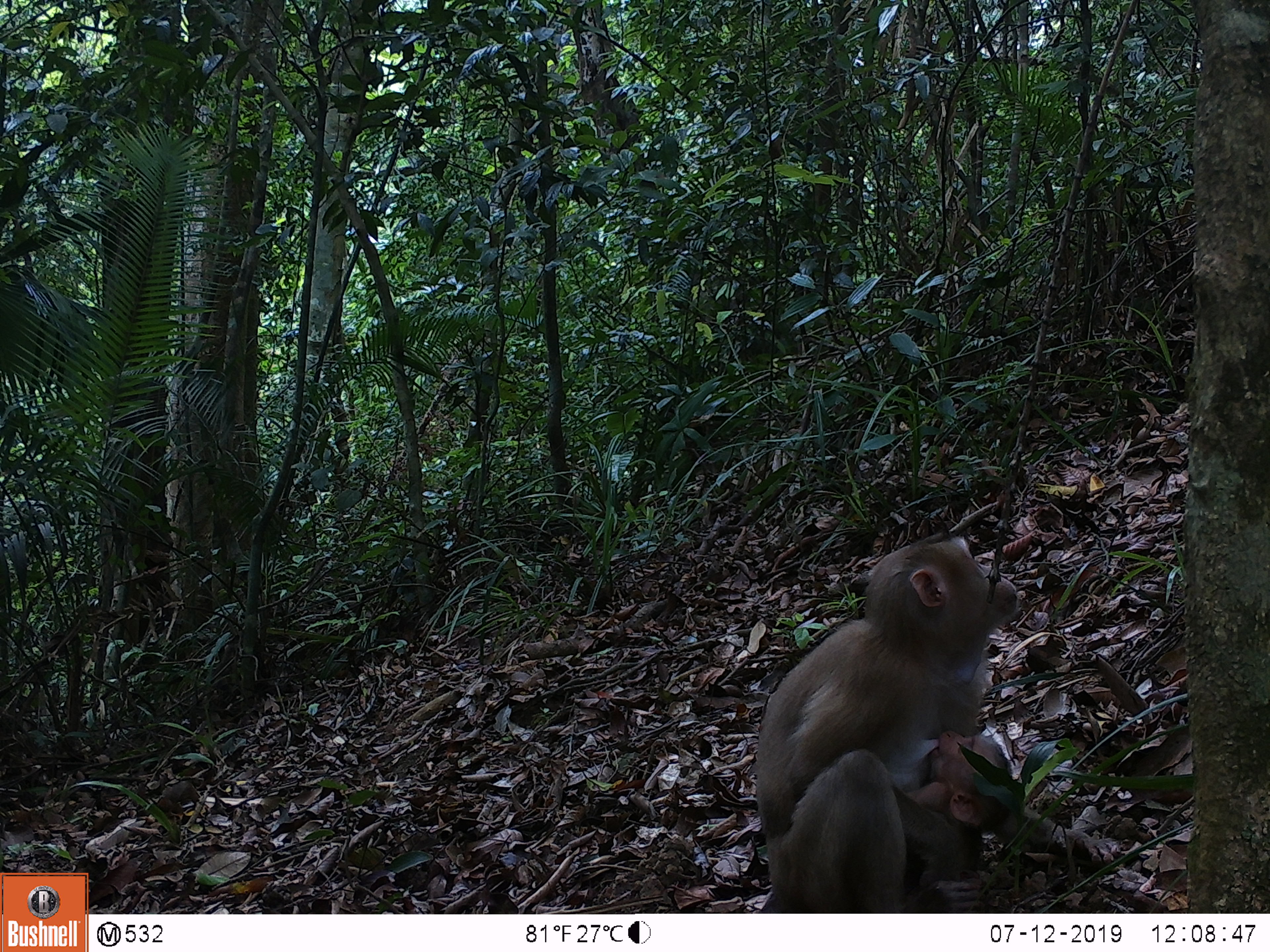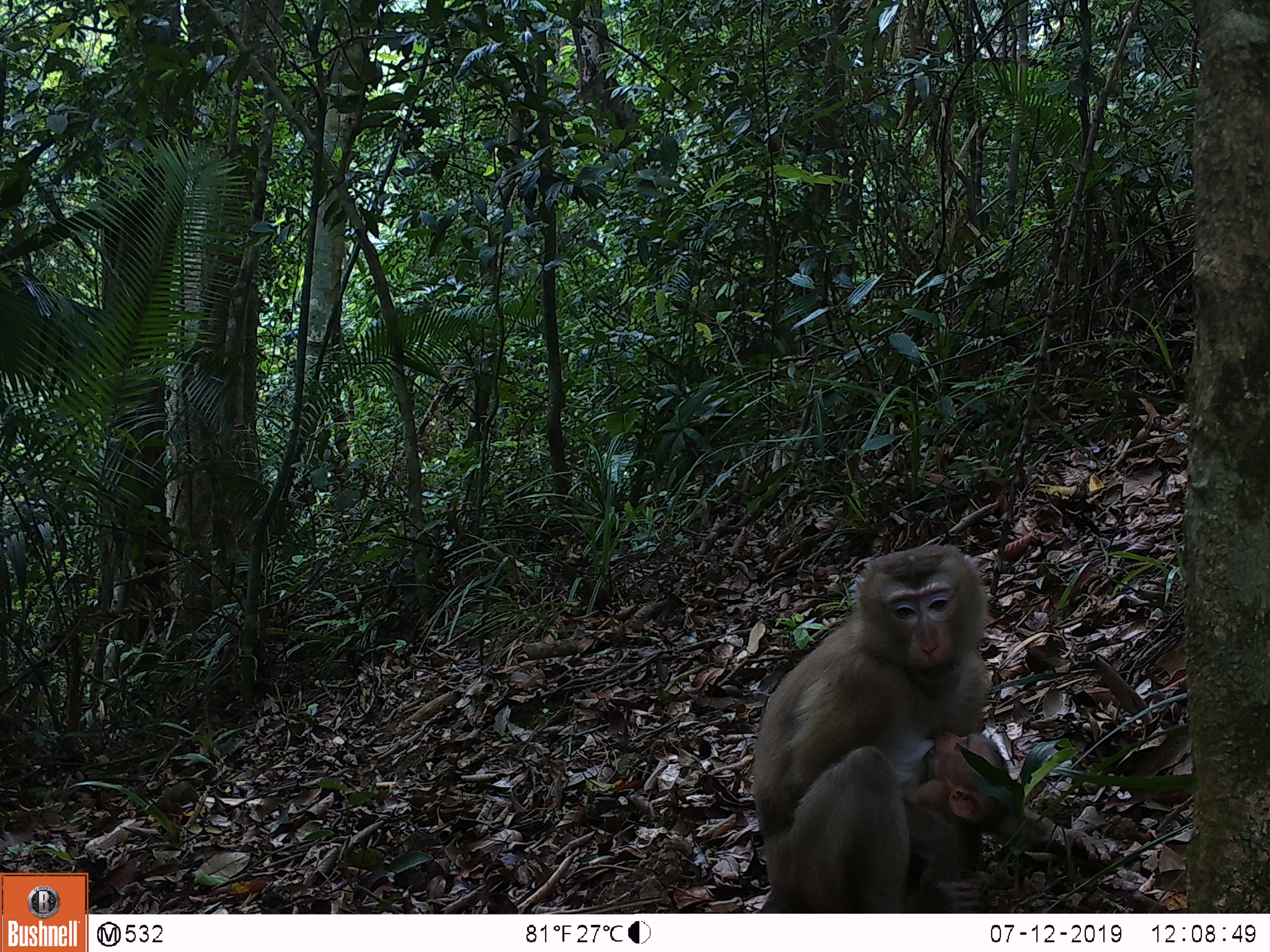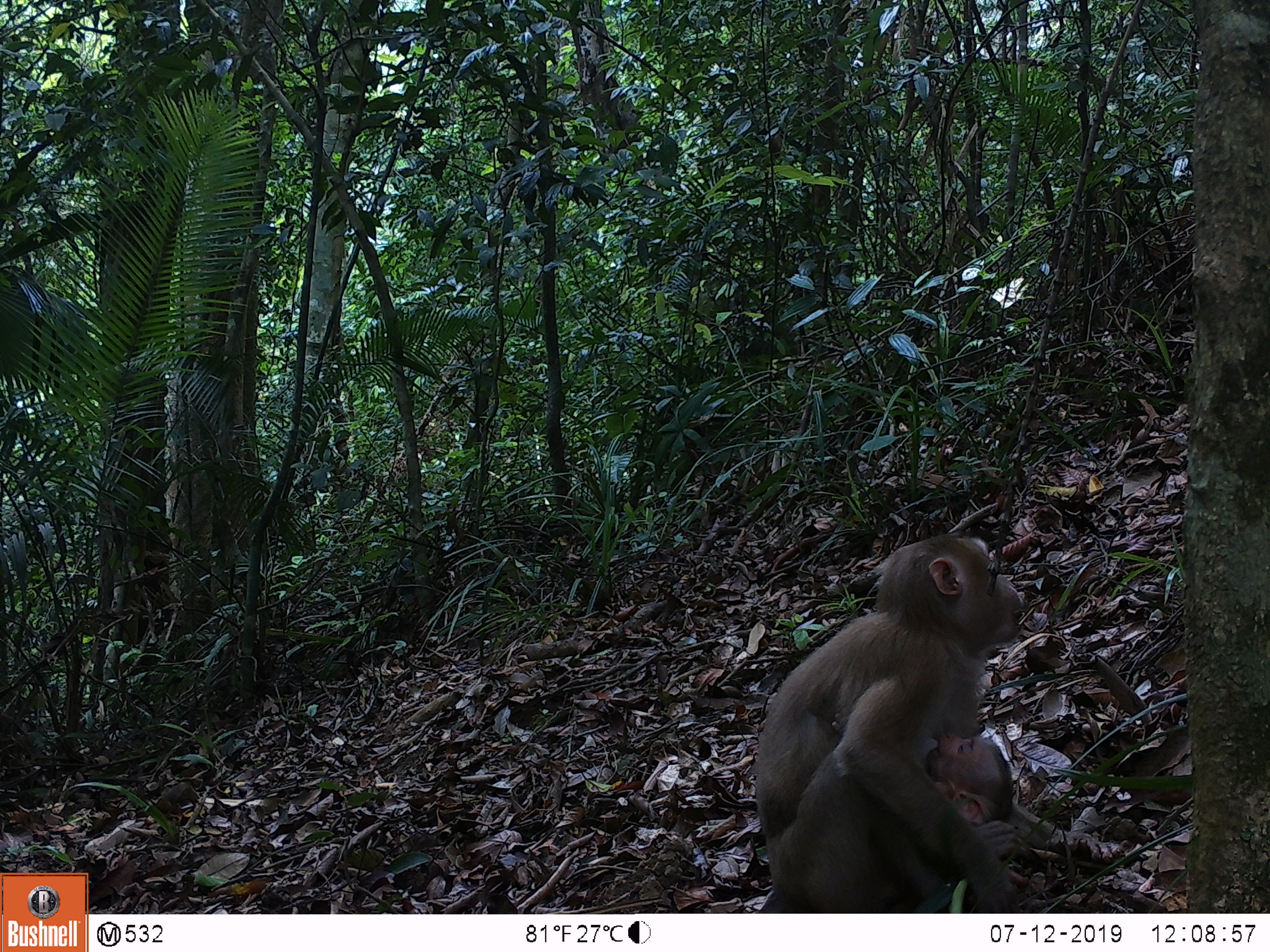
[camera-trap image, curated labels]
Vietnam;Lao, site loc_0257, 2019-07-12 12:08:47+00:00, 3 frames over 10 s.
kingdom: Animalia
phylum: Chordata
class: Mammalia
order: Primates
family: Cercopithecidae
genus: Macaca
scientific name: Macaca nemestrina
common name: pig-tailed macaque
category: pig tailed macaque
Pig tailed macaque (pig-tailed macaque) (Macaca nemestrina). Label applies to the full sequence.